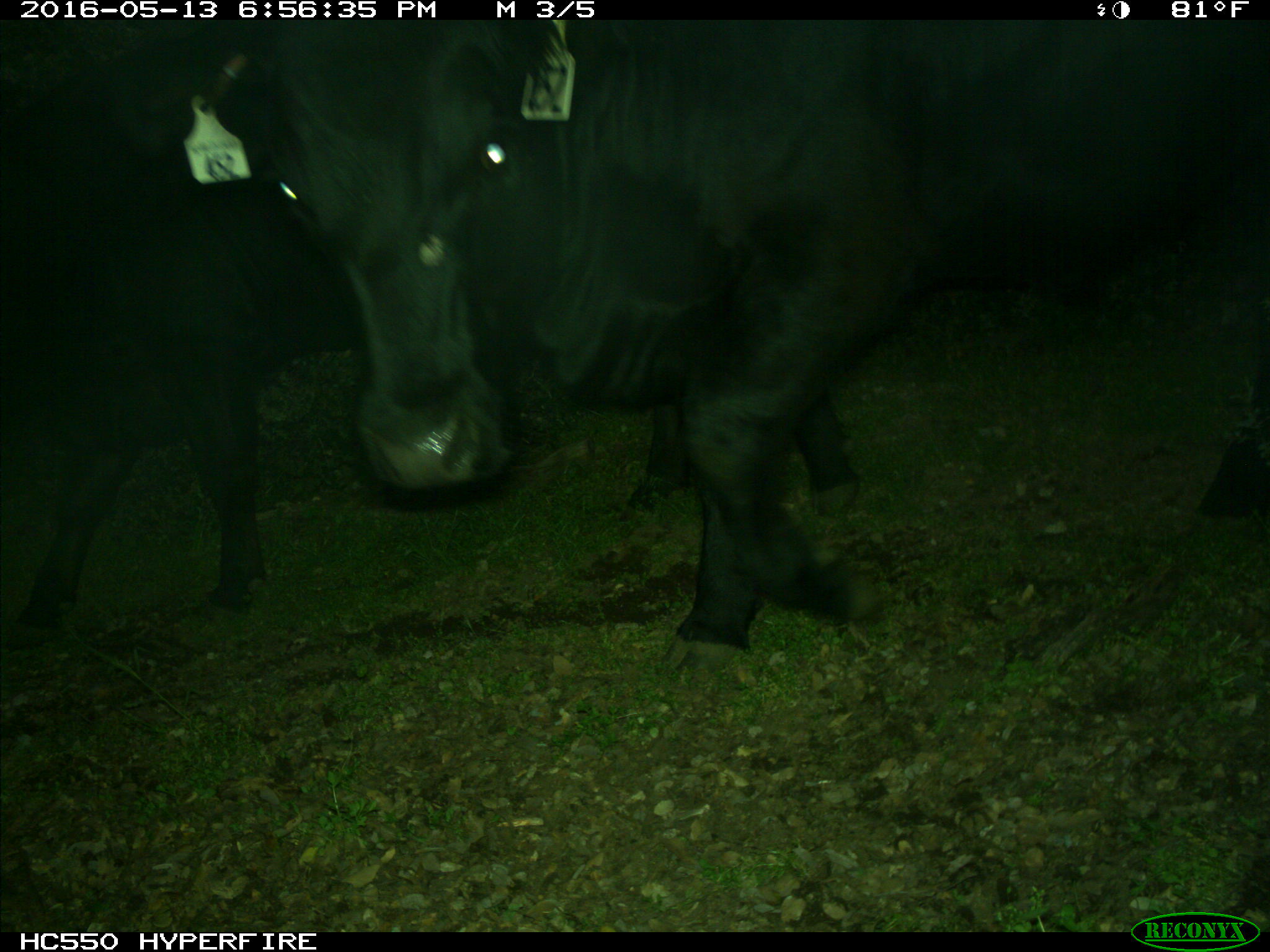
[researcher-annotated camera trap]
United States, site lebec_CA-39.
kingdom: Animalia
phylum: Chordata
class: Mammalia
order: Artiodactyla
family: Bovidae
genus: Bos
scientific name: Bos taurus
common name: domestic cow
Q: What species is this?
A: Bos taurus (domestic cow).